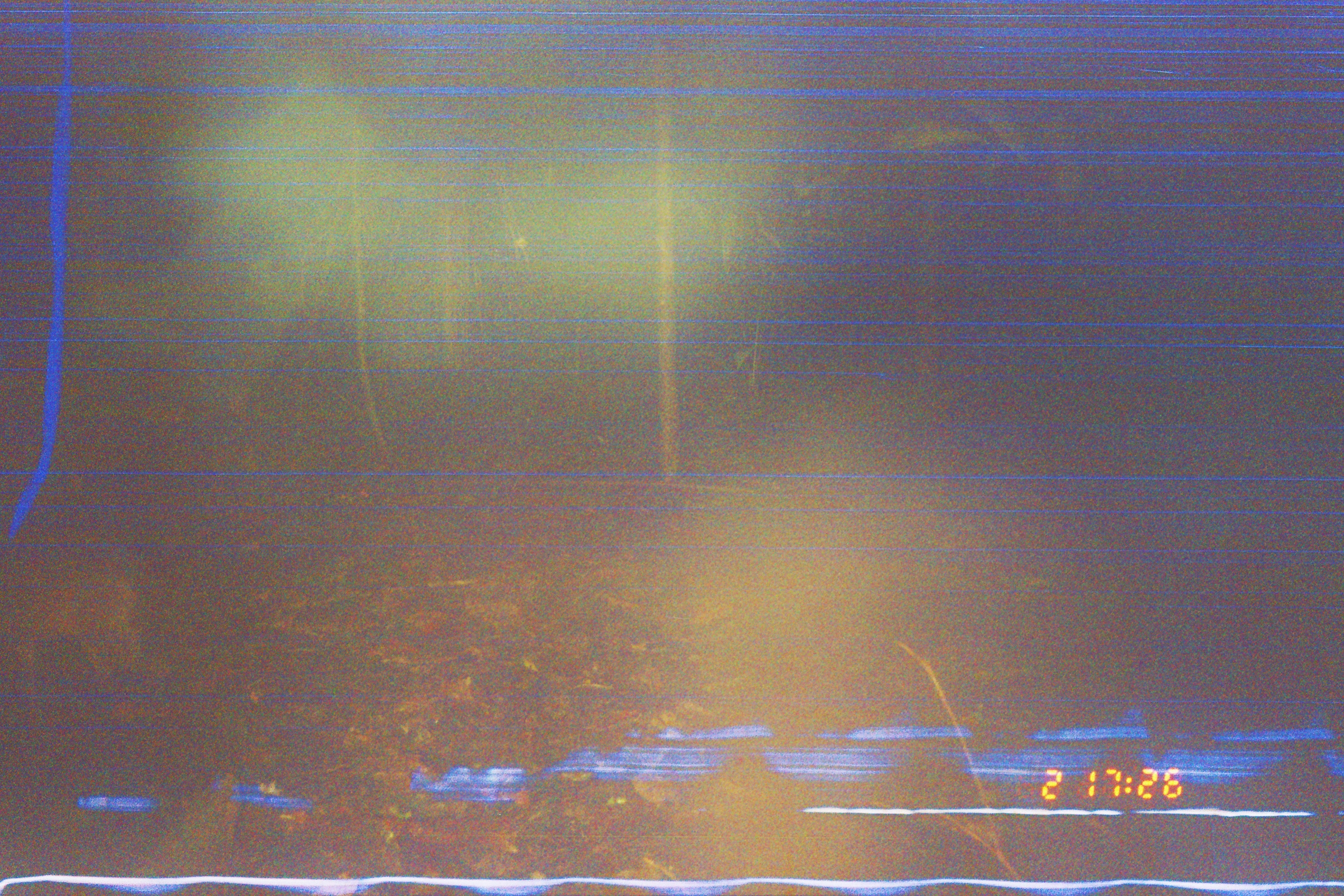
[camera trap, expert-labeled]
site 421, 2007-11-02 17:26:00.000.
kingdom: Animalia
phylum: Chordata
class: Mammalia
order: Rodentia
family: Dasyproctidae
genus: Dasyprocta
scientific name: Dasyprocta punctata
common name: central american agouti